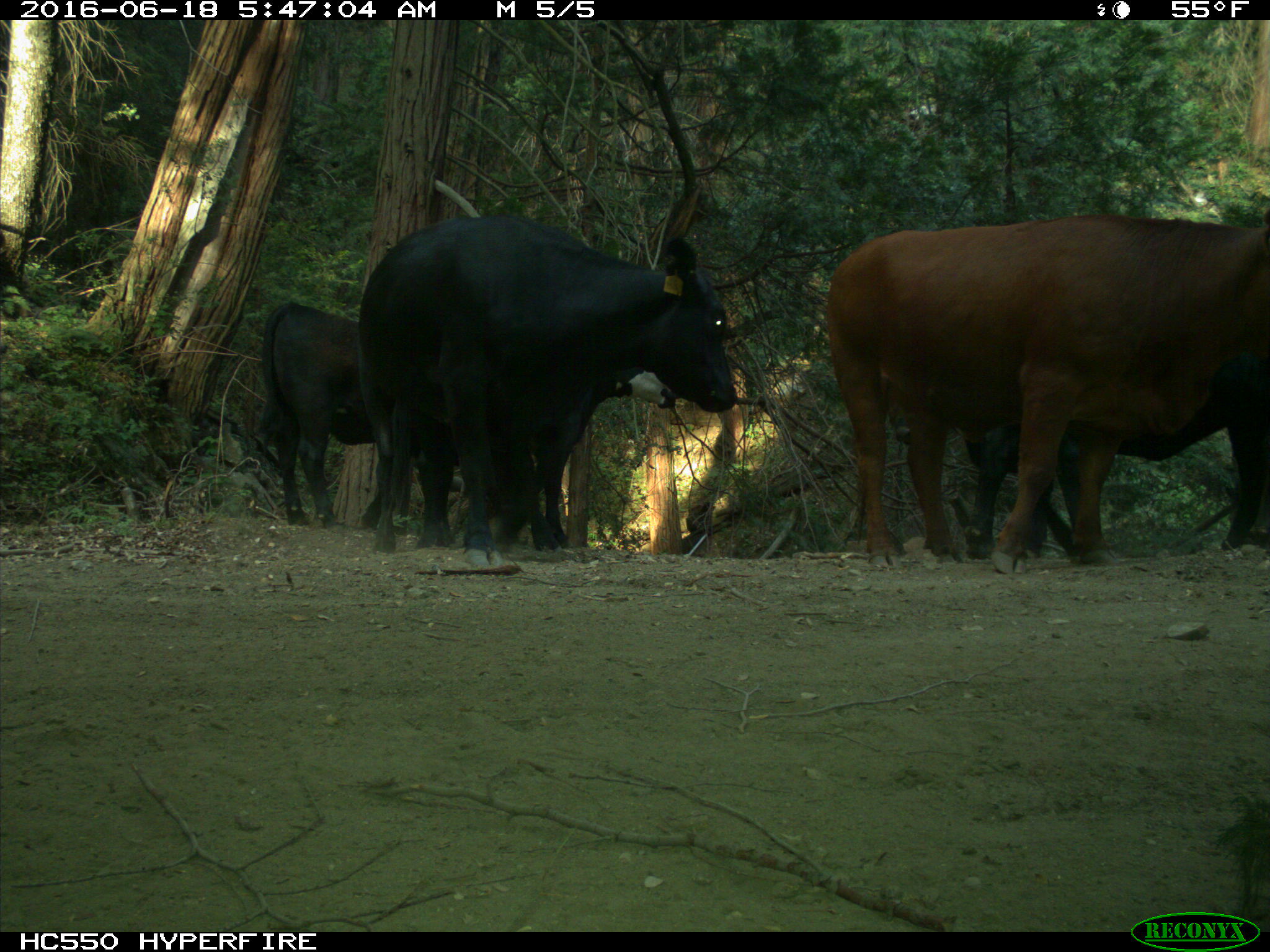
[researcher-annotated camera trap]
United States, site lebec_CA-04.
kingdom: Animalia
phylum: Chordata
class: Mammalia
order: Artiodactyla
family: Bovidae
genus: Bos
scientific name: Bos taurus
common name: domestic cow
Bos taurus (domestic cow).